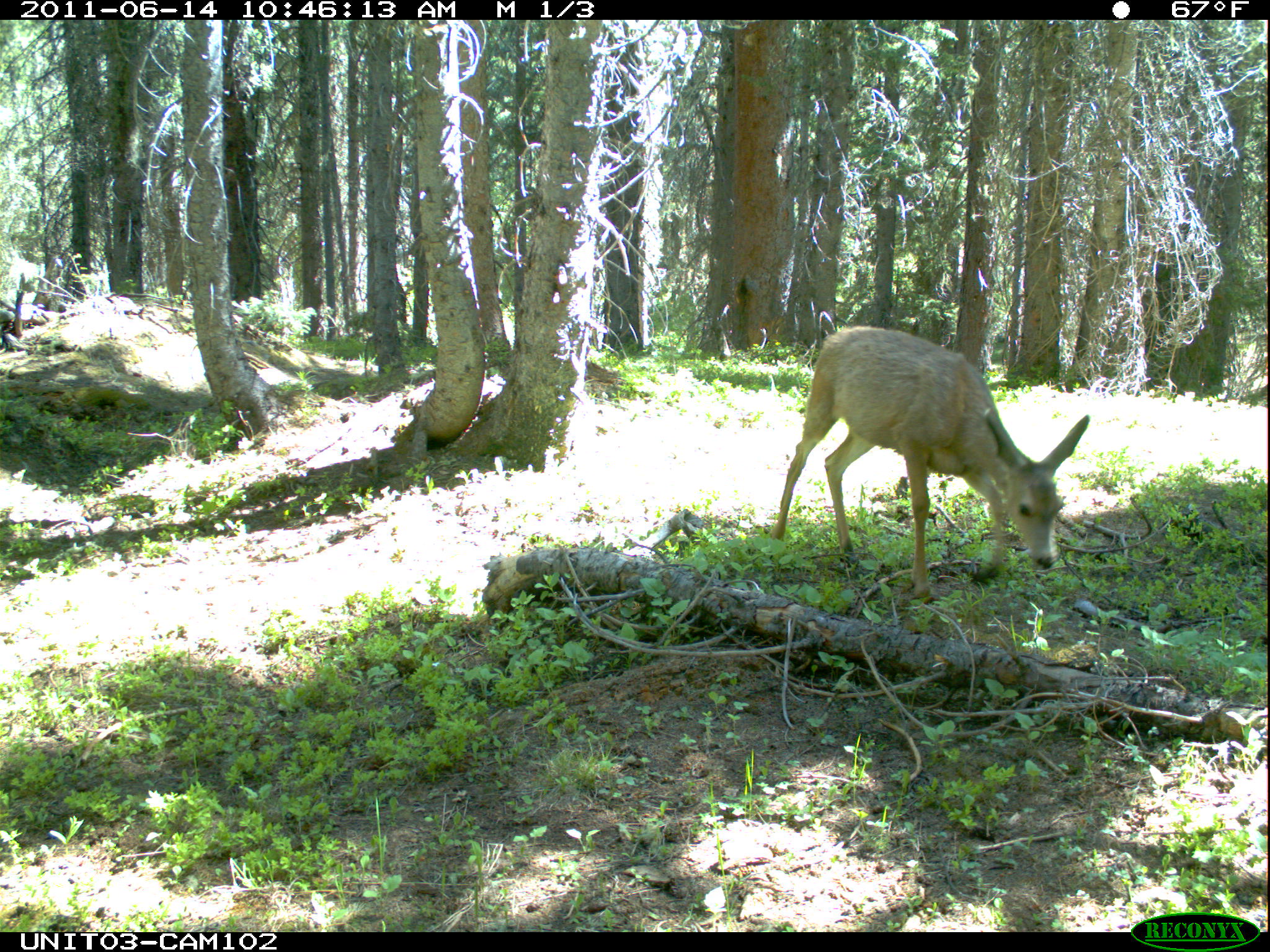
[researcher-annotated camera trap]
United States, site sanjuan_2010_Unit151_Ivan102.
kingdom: Animalia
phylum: Chordata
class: Mammalia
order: Artiodactyla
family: Cervidae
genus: Odocoileus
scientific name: Odocoileus hemionus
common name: mule deer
Odocoileus hemionus (mule deer).